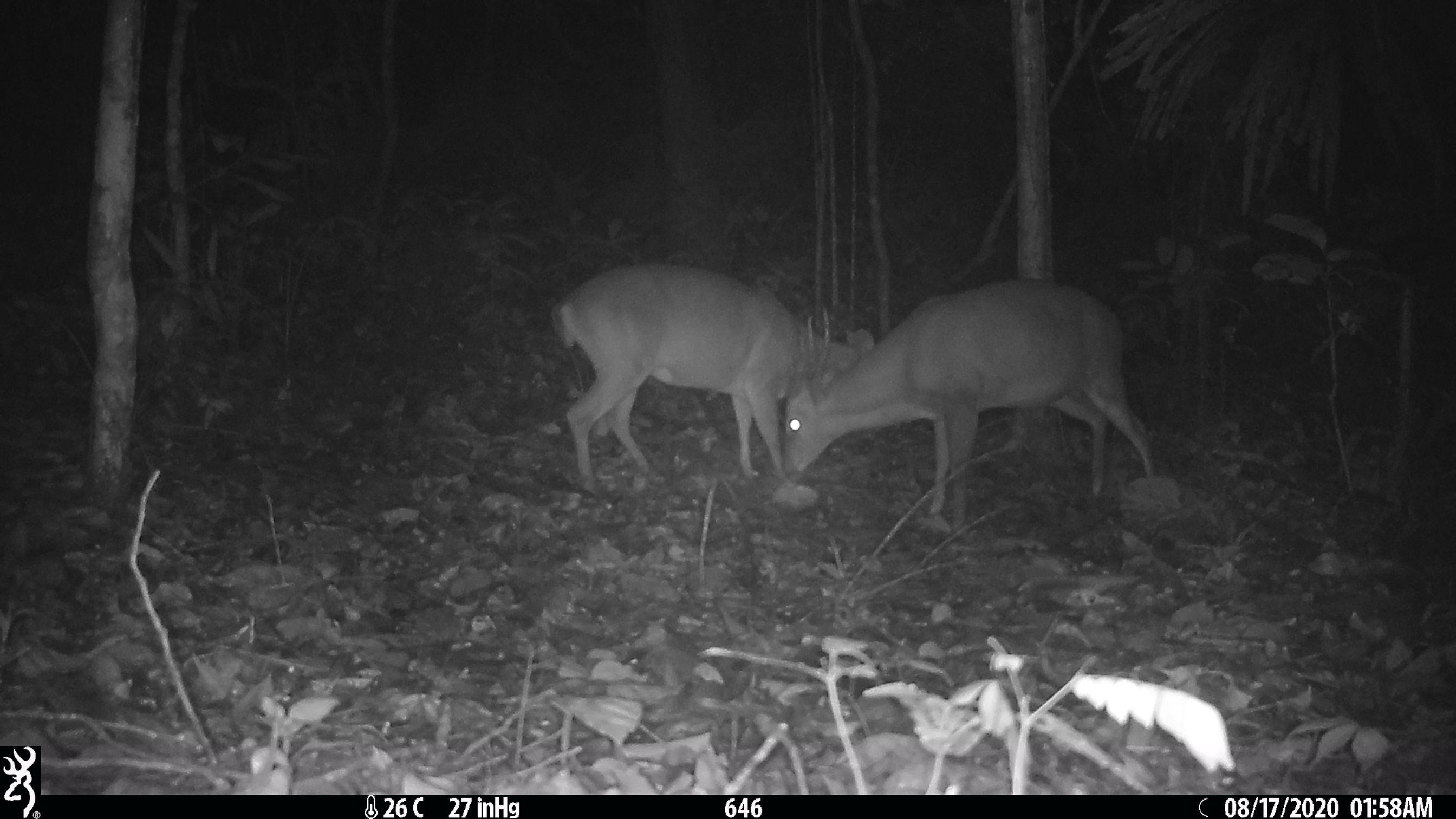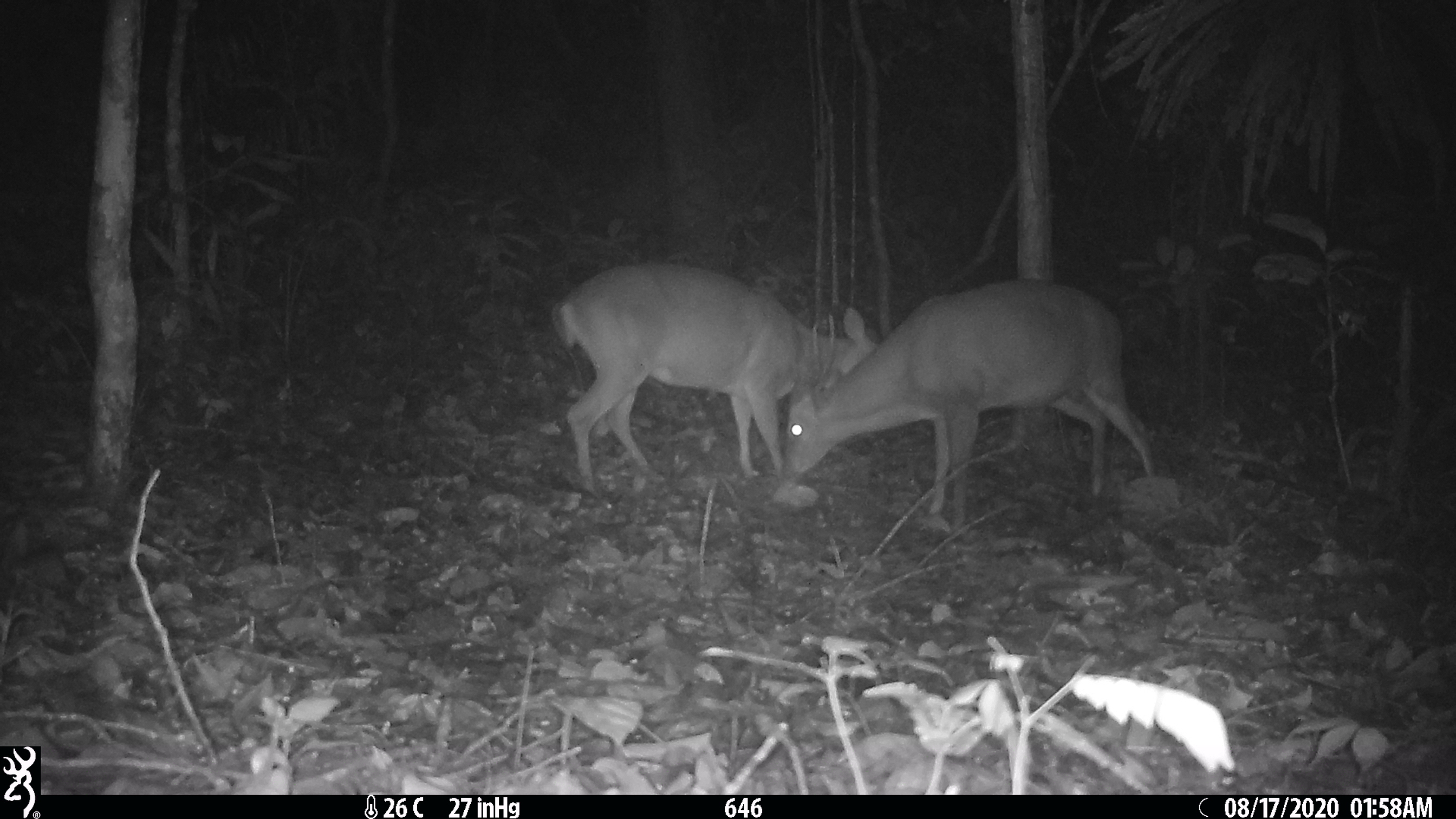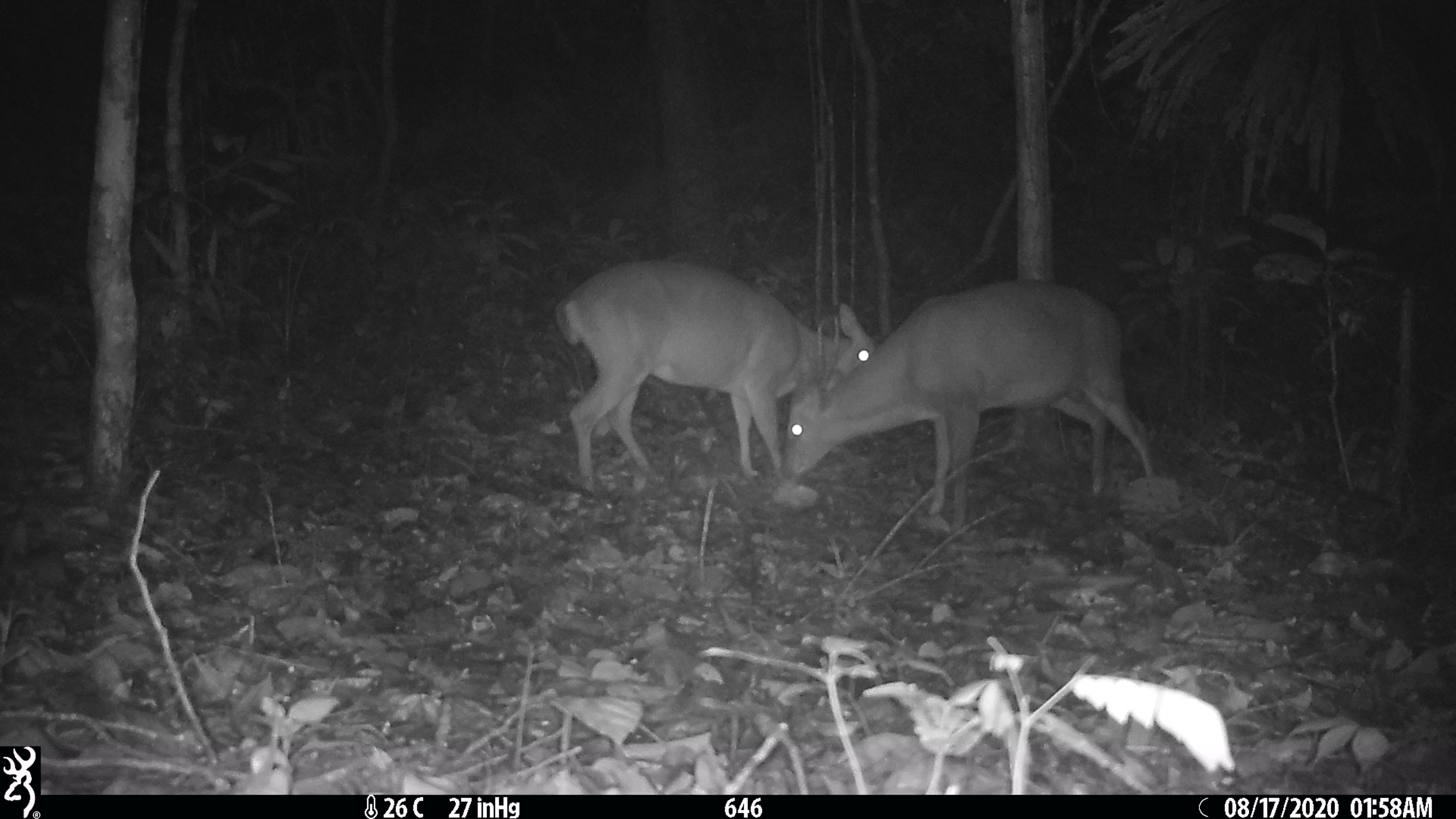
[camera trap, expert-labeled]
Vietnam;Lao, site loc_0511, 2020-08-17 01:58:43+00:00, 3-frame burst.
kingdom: Animalia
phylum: Chordata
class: Mammalia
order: Artiodactyla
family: Cervidae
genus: Muntiacus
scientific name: Muntiacus vuquangensis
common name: large-antlered muntjac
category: large antlered muntjac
Large antlered muntjac (large-antlered muntjac) (Muntiacus vuquangensis). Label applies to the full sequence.